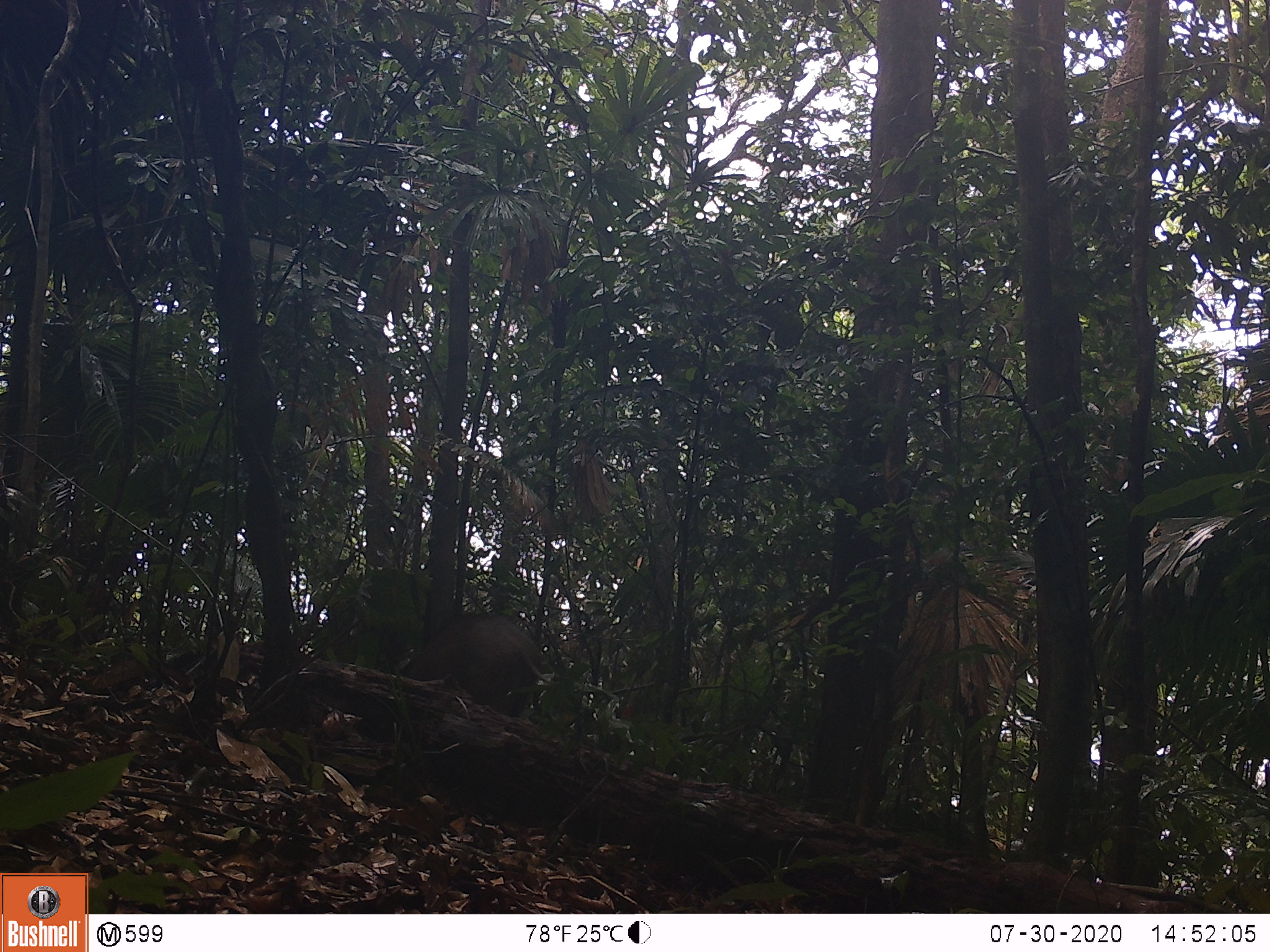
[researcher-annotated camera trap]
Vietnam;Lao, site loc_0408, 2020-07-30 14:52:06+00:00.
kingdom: Animalia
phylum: Chordata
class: Mammalia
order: Artiodactyla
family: Suidae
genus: Sus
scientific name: Sus scrofa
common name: eurasian wild pig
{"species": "eurasian wild pig (Sus scrofa)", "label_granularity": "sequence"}